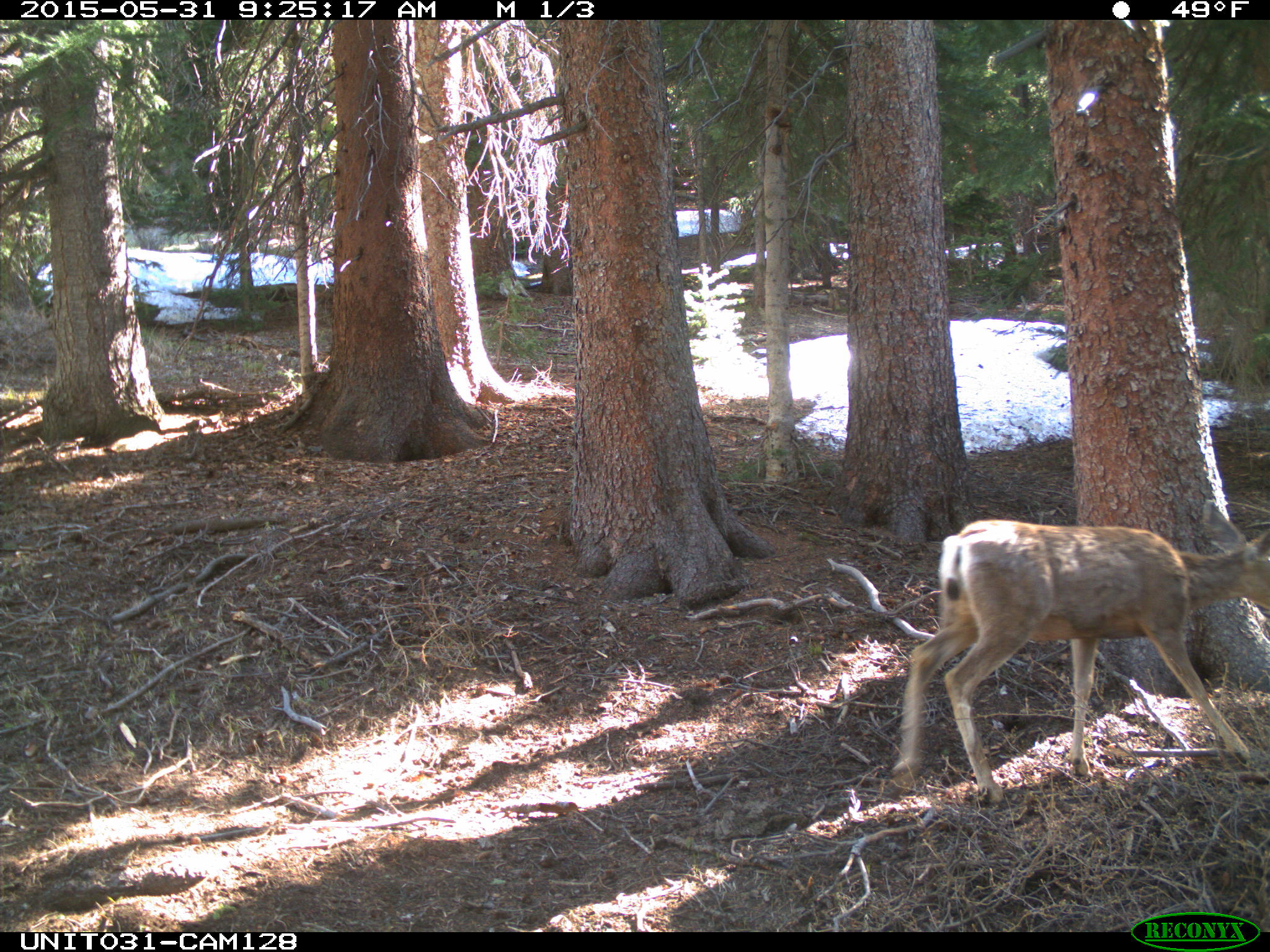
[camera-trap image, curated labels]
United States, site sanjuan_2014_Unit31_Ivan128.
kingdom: Animalia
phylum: Chordata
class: Mammalia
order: Artiodactyla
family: Cervidae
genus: Odocoileus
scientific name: Odocoileus hemionus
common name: mule deer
Odocoileus hemionus (mule deer).